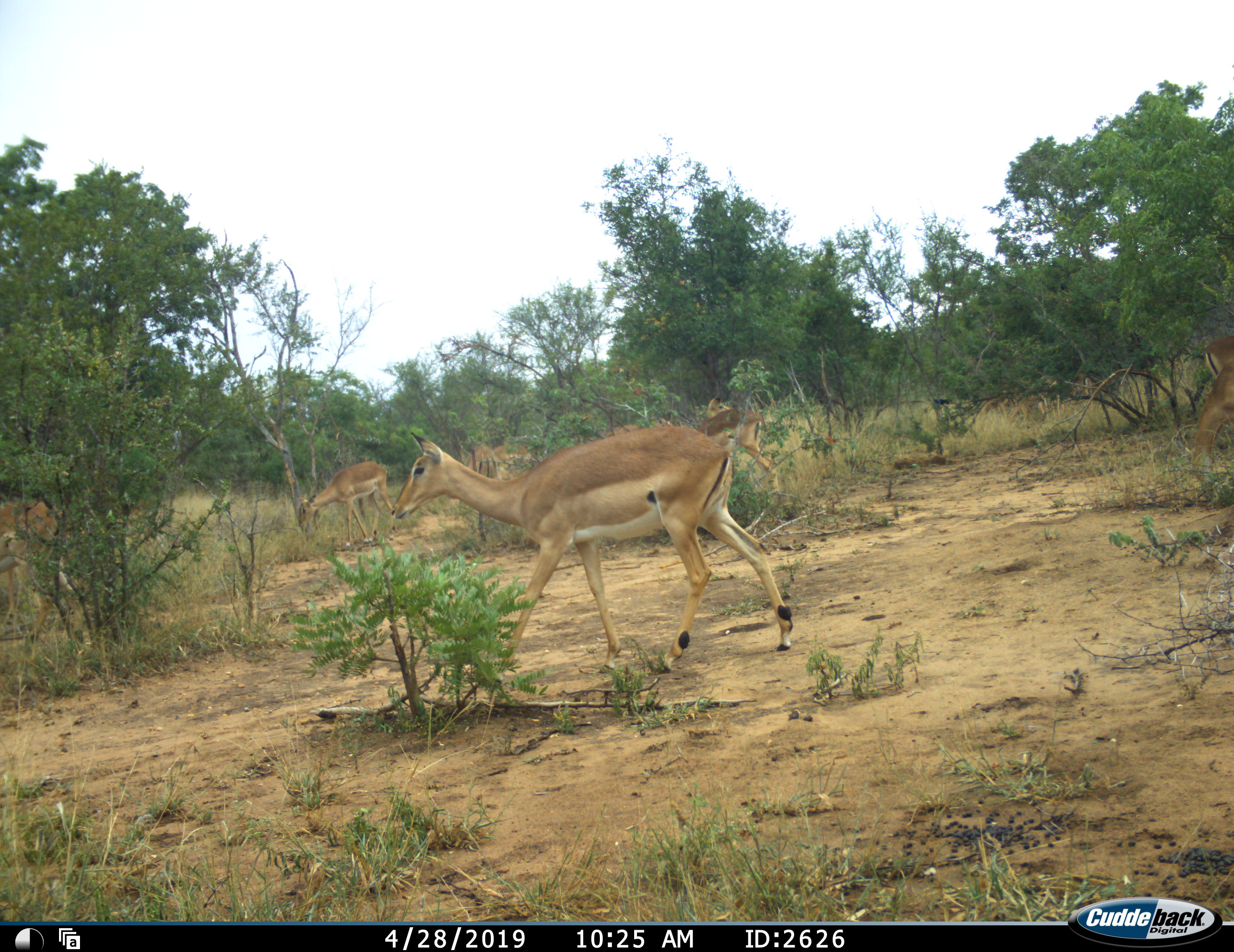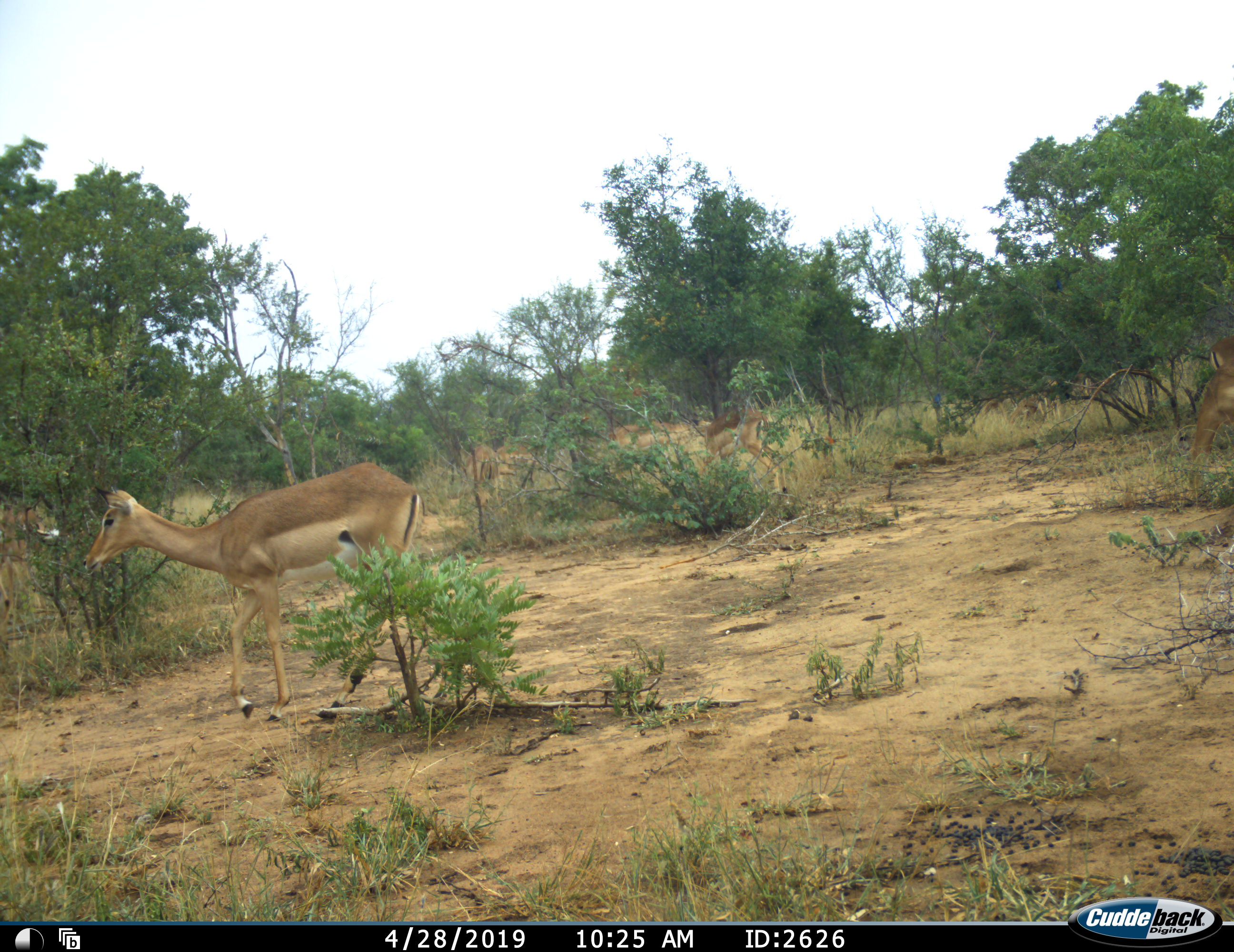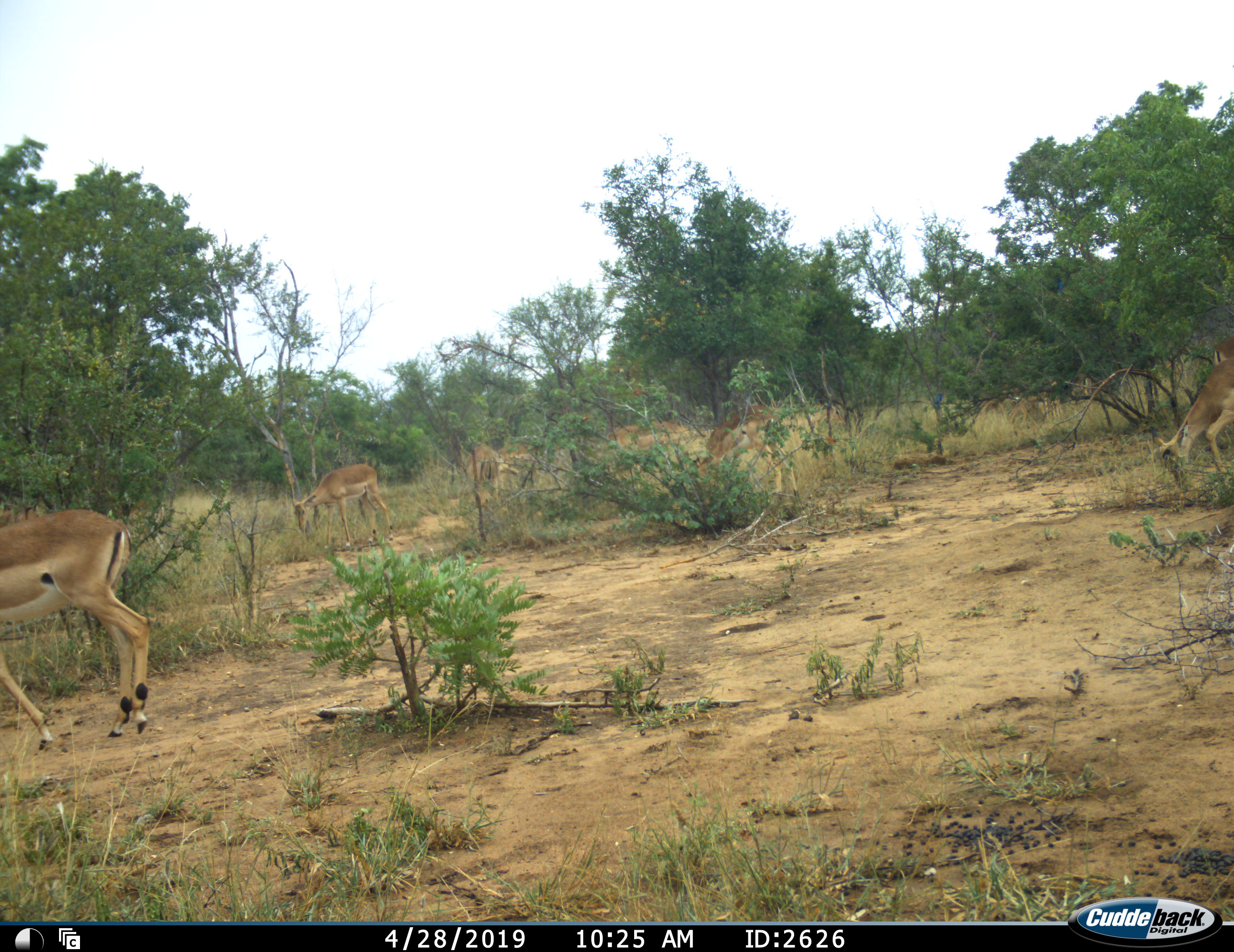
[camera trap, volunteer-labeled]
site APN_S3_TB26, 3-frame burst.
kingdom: Animalia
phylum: Chordata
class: Mammalia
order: Artiodactyla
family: Bovidae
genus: Aepyceros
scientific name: Aepyceros melampus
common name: impala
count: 7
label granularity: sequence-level